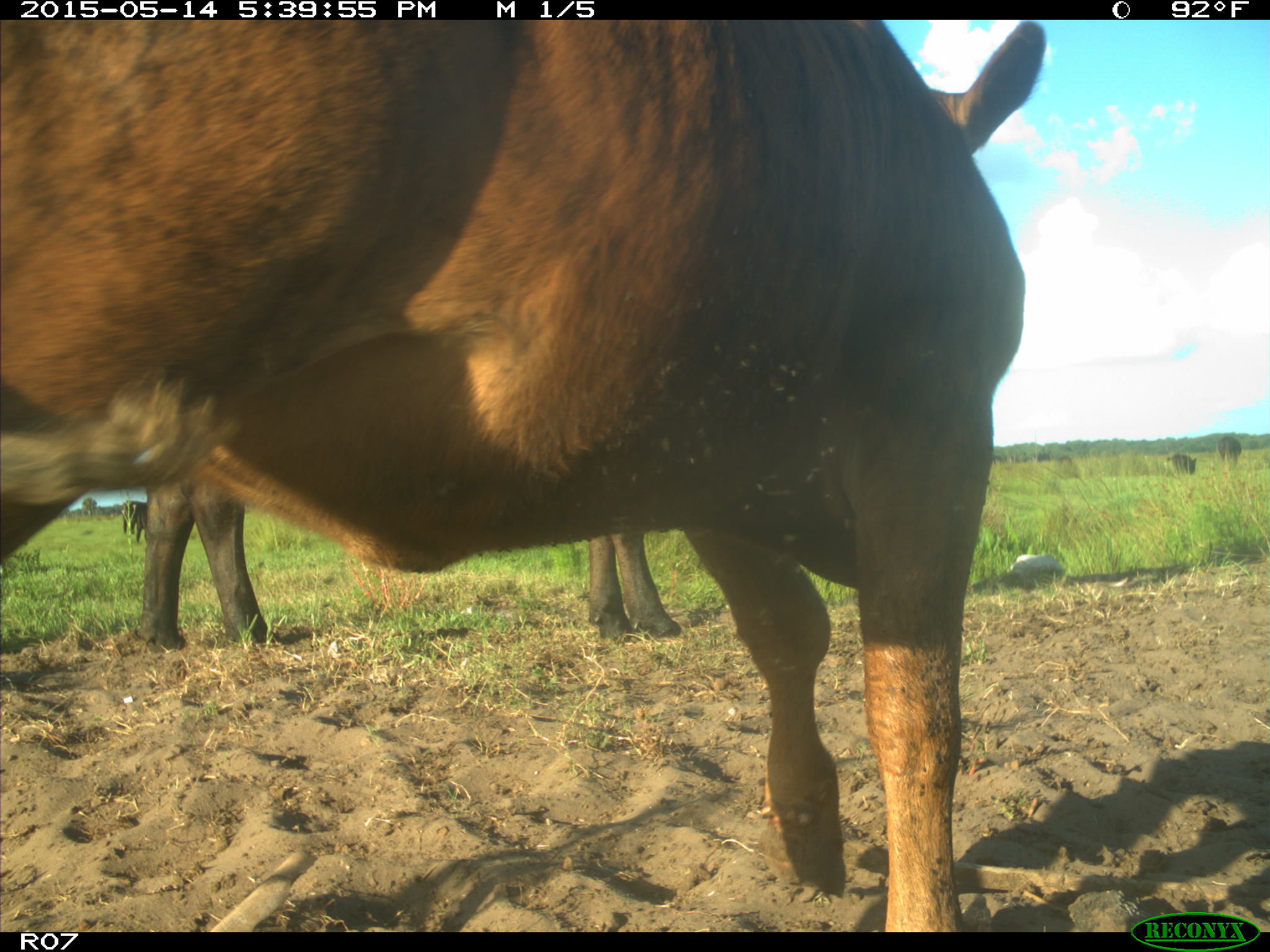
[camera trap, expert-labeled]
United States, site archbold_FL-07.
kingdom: Animalia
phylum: Chordata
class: Mammalia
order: Artiodactyla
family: Bovidae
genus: Bos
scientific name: Bos taurus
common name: domestic cow